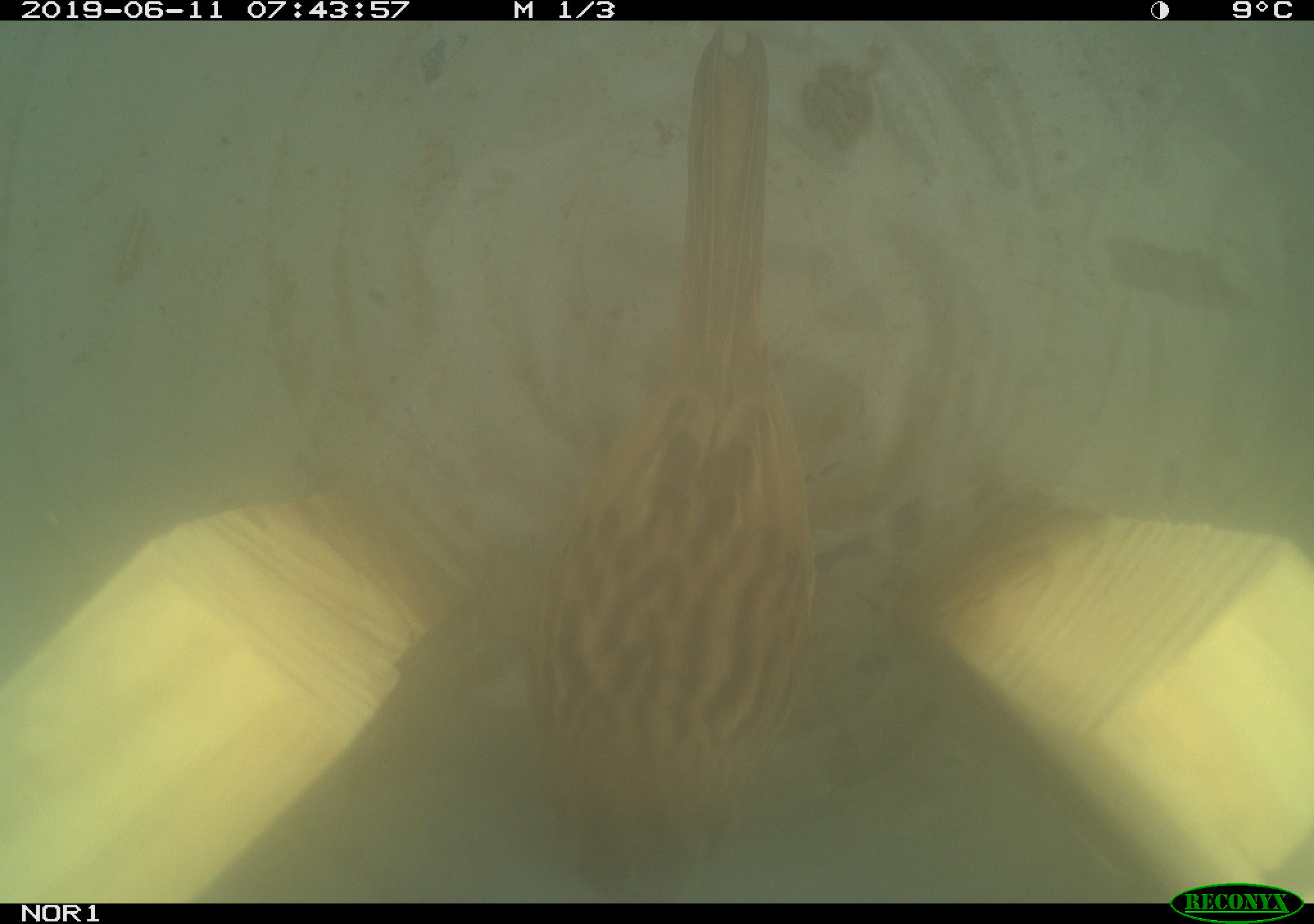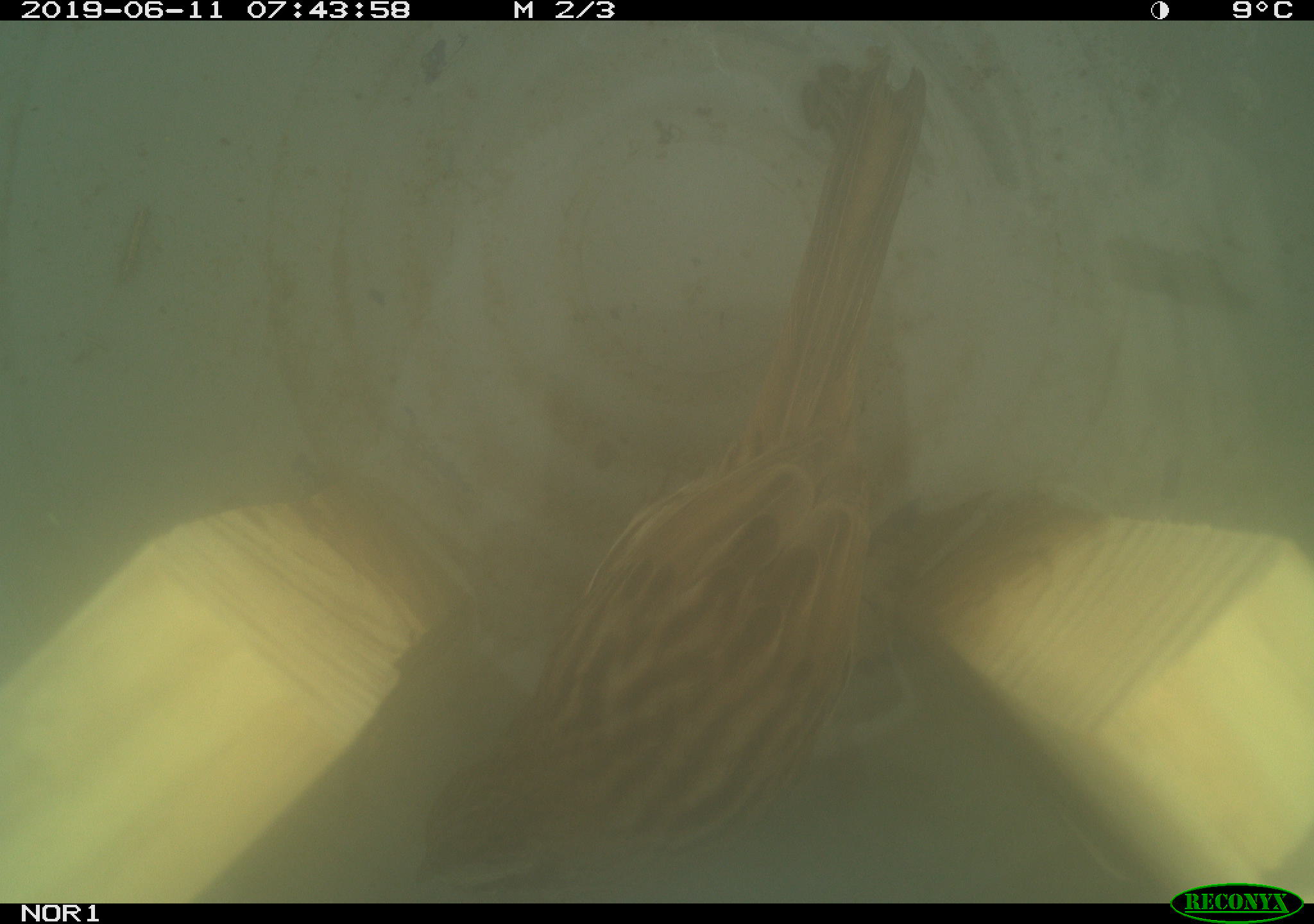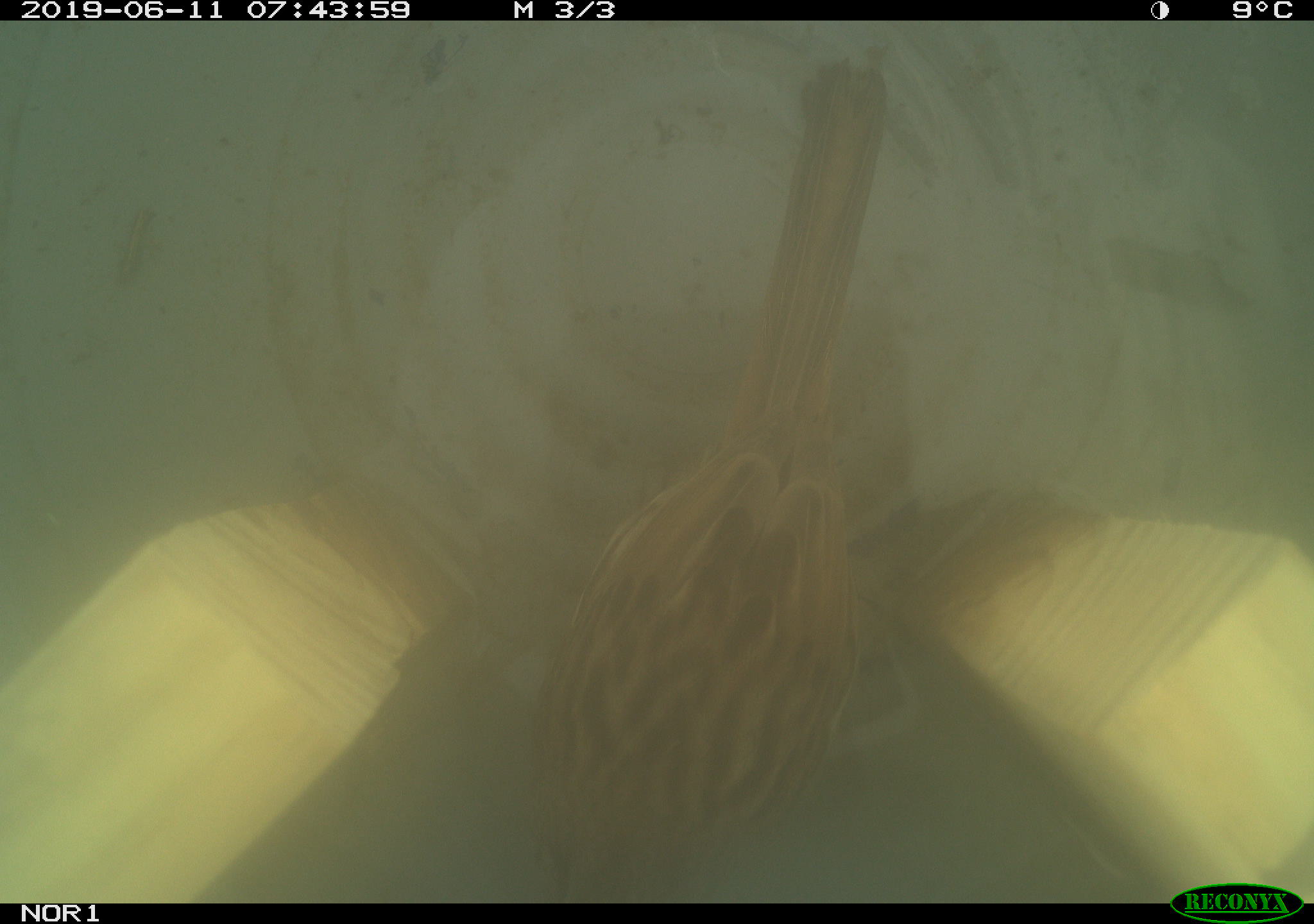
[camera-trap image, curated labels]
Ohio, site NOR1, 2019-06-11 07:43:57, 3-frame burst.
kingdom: Animalia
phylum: Chordata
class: Aves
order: Passeriformes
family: Passerellidae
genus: Melospiza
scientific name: Melospiza melodia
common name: song sparrow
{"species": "song sparrow (Melospiza melodia)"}